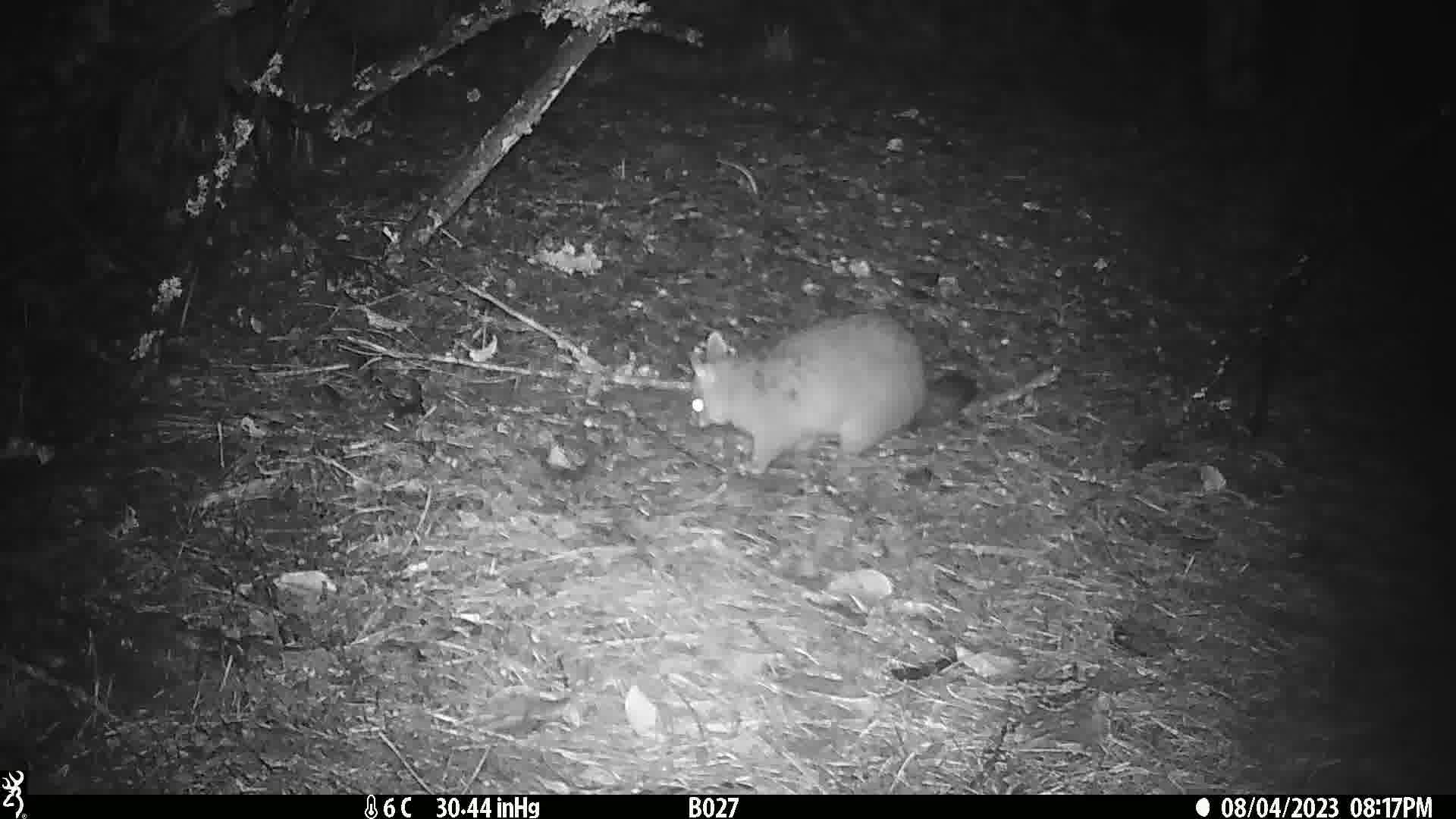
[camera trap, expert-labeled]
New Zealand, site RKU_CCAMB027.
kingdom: Animalia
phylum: Chordata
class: Mammalia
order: Diprotodontia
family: Phalangeridae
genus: Trichosurus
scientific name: Trichosurus vulpecula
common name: common brushtail possum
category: possum